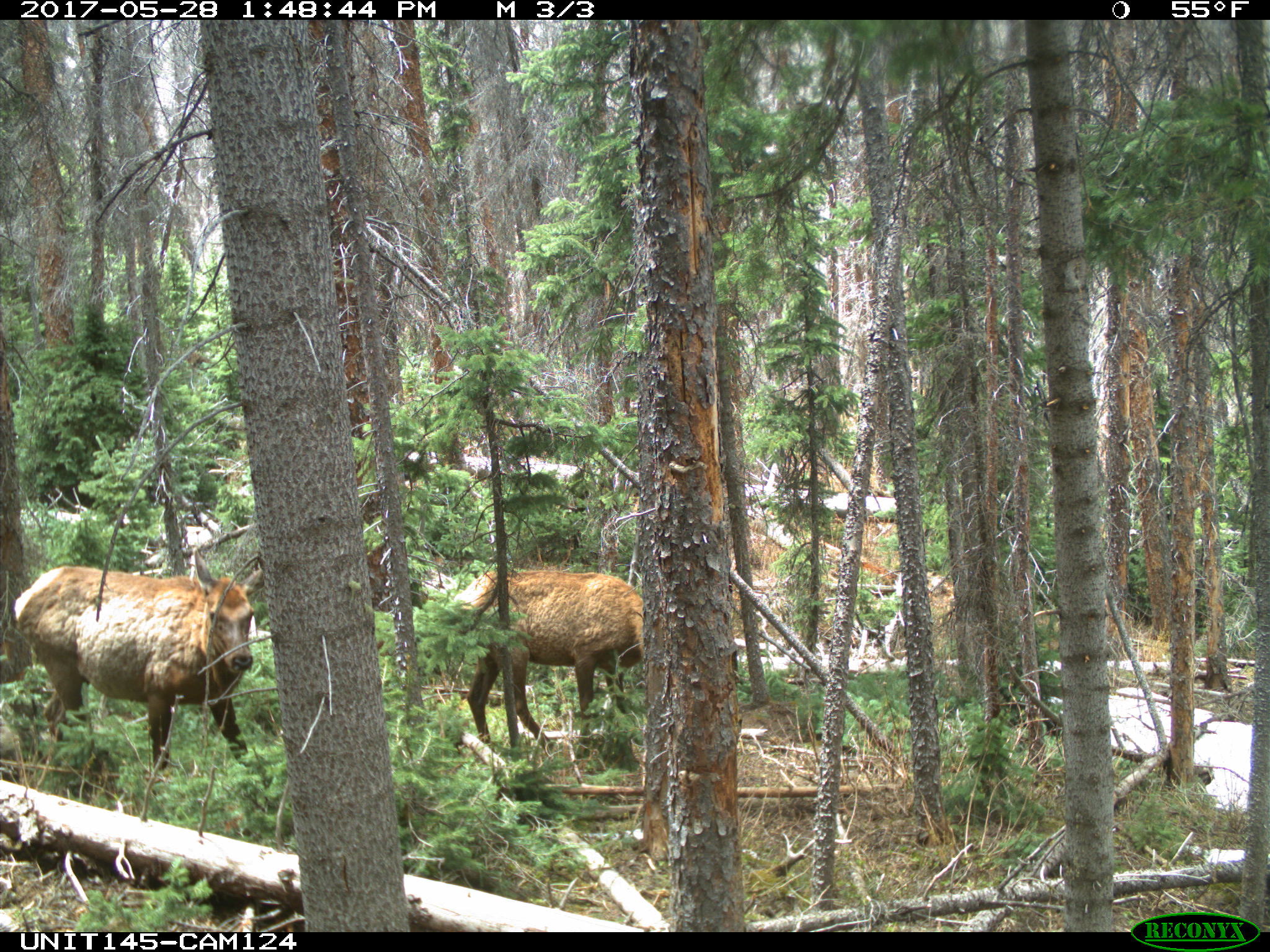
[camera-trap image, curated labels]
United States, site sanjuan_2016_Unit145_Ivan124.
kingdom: Animalia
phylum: Chordata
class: Mammalia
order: Artiodactyla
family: Cervidae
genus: Cervus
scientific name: Cervus elaphus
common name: red deer